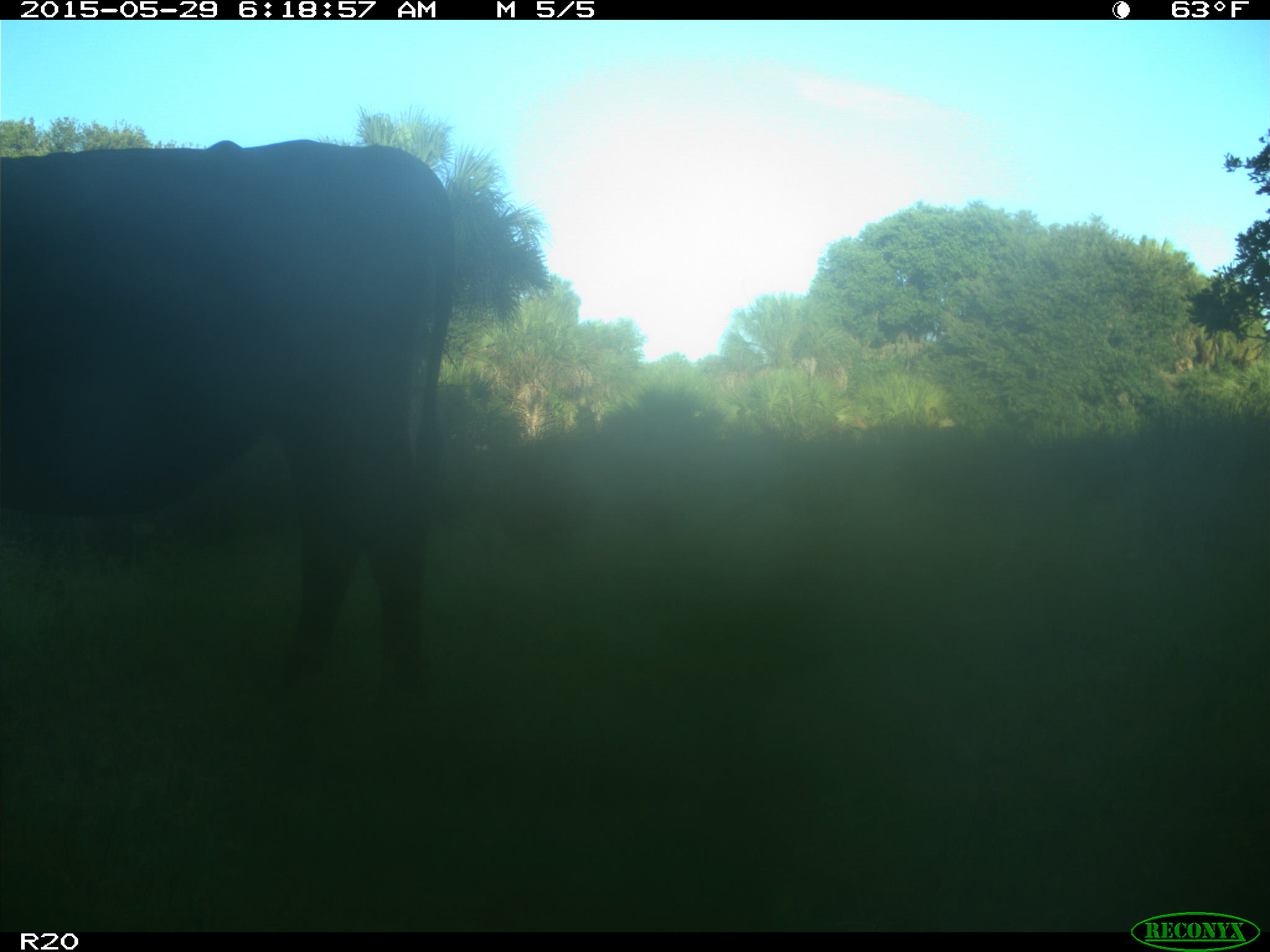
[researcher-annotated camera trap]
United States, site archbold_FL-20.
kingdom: Animalia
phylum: Chordata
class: Mammalia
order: Artiodactyla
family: Bovidae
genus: Bos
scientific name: Bos taurus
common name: domestic cow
Bos taurus (domestic cow).